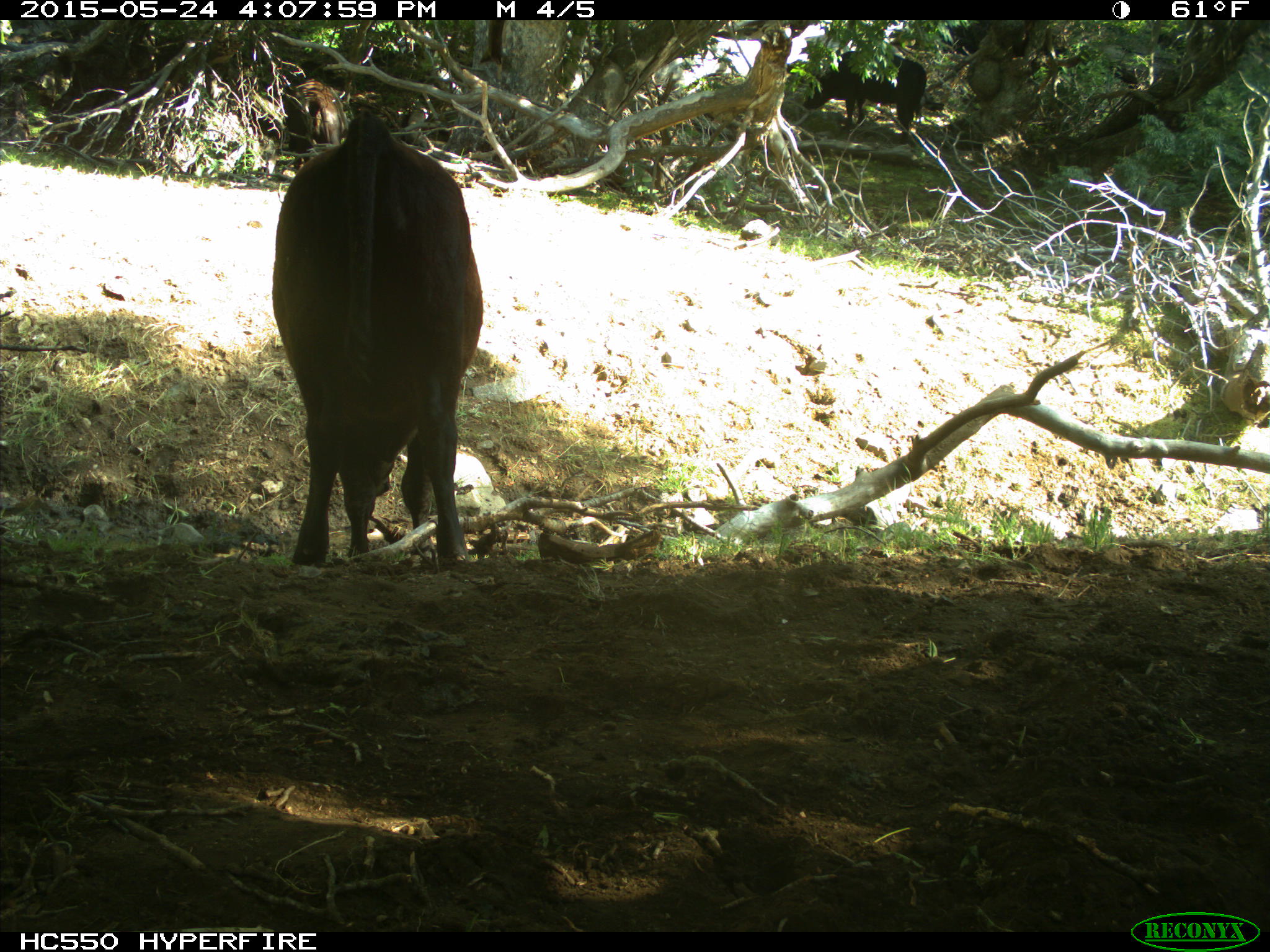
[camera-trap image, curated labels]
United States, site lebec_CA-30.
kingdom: Animalia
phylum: Chordata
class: Mammalia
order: Artiodactyla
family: Bovidae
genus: Bos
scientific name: Bos taurus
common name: domestic cow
Bos taurus (domestic cow).